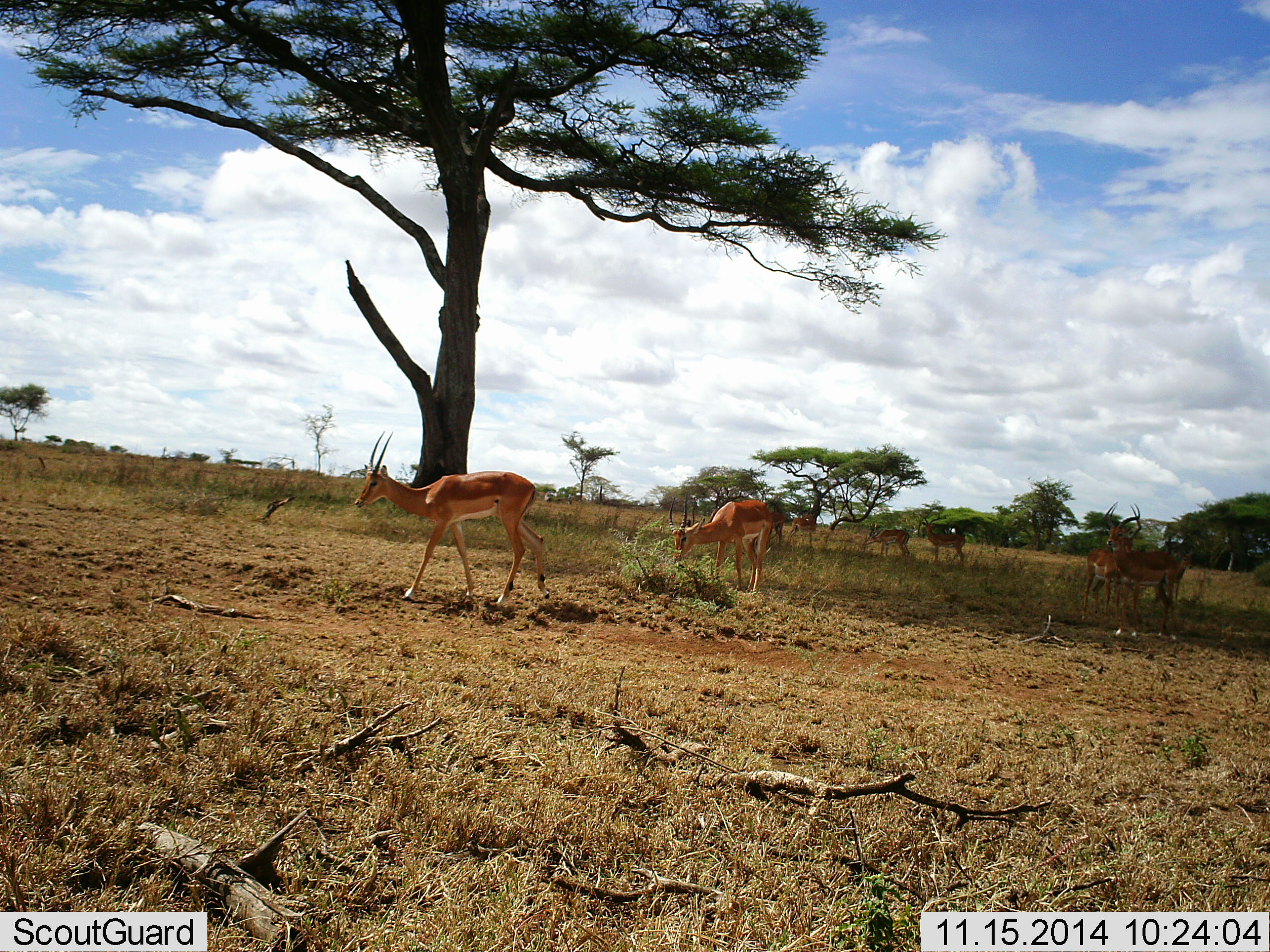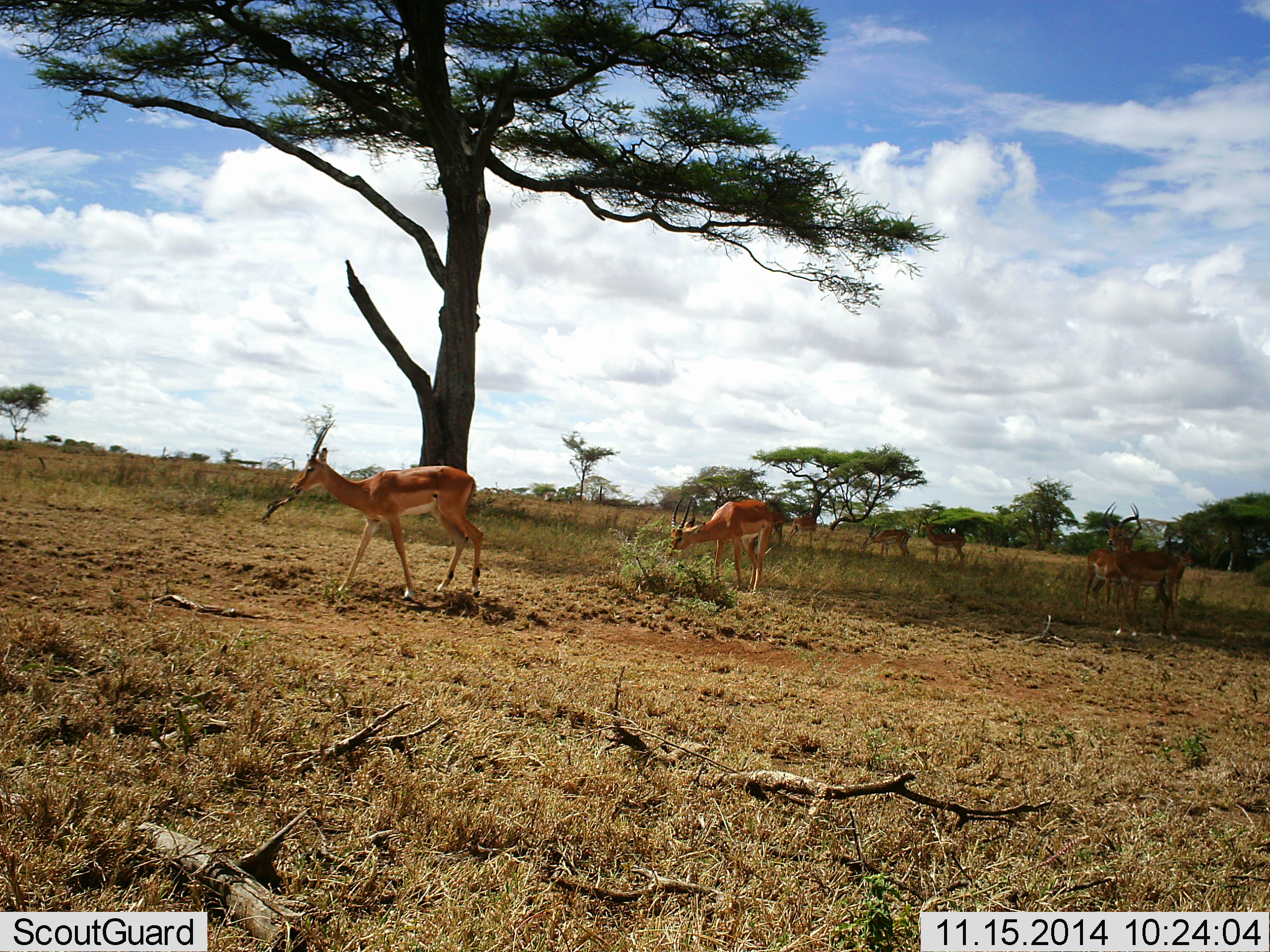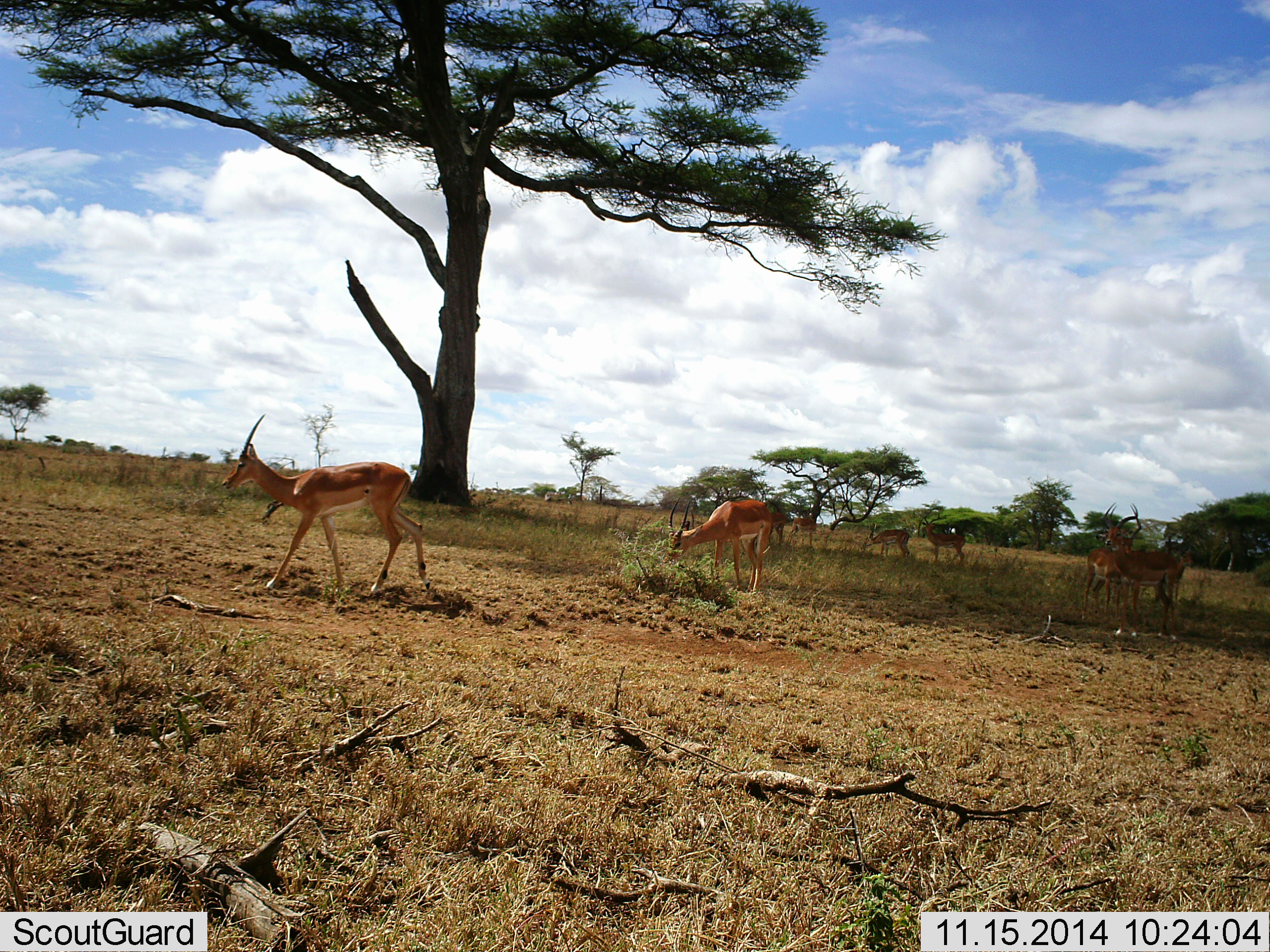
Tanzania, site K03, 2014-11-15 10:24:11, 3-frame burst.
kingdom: Animalia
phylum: Chordata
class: Mammalia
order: Artiodactyla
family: Bovidae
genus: Nanger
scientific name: Nanger granti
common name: grant's gazelle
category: gazellegrants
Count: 6.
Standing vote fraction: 50%.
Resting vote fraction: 10%.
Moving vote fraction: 70%.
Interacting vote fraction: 0%.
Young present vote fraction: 0%.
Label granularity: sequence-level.